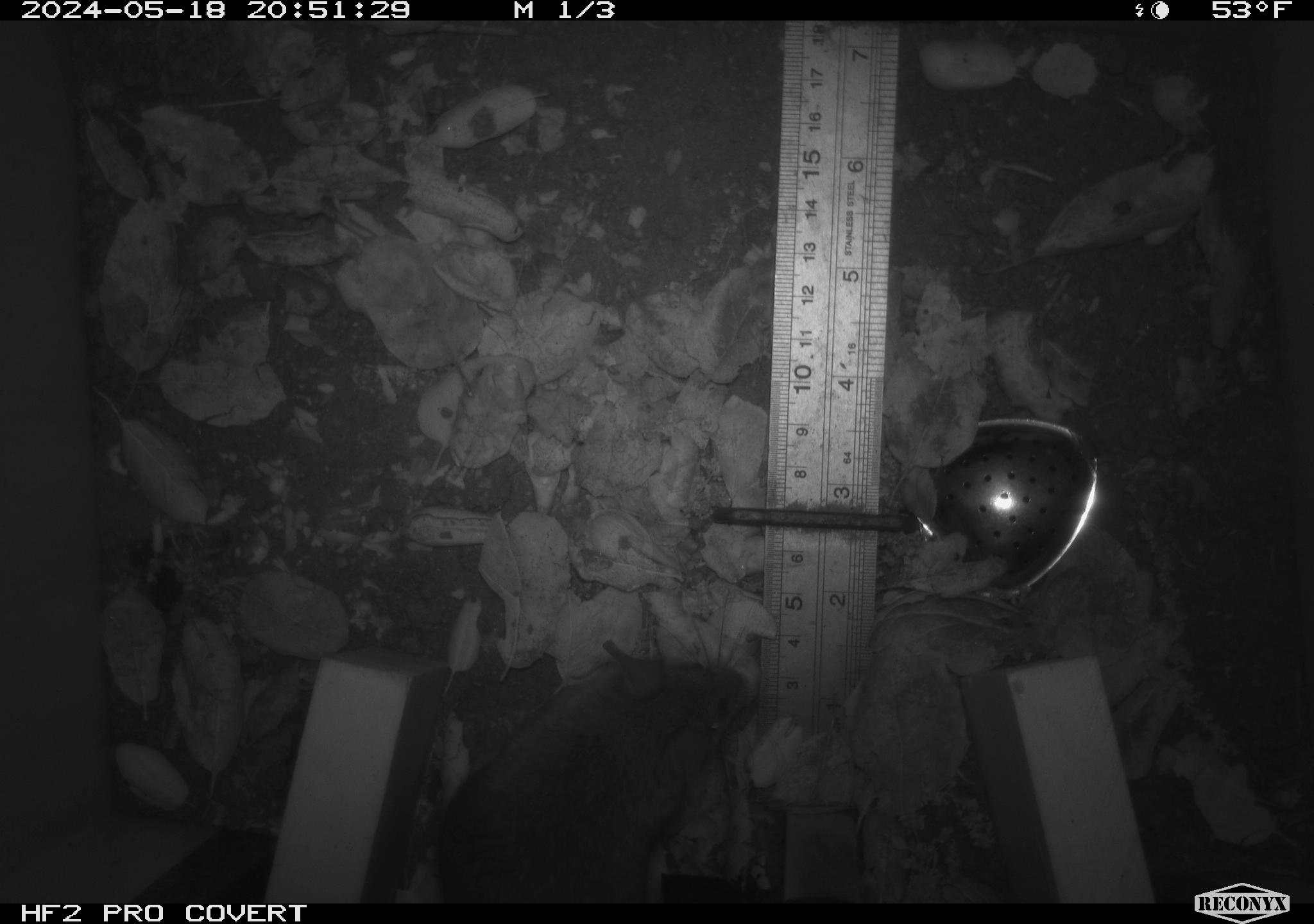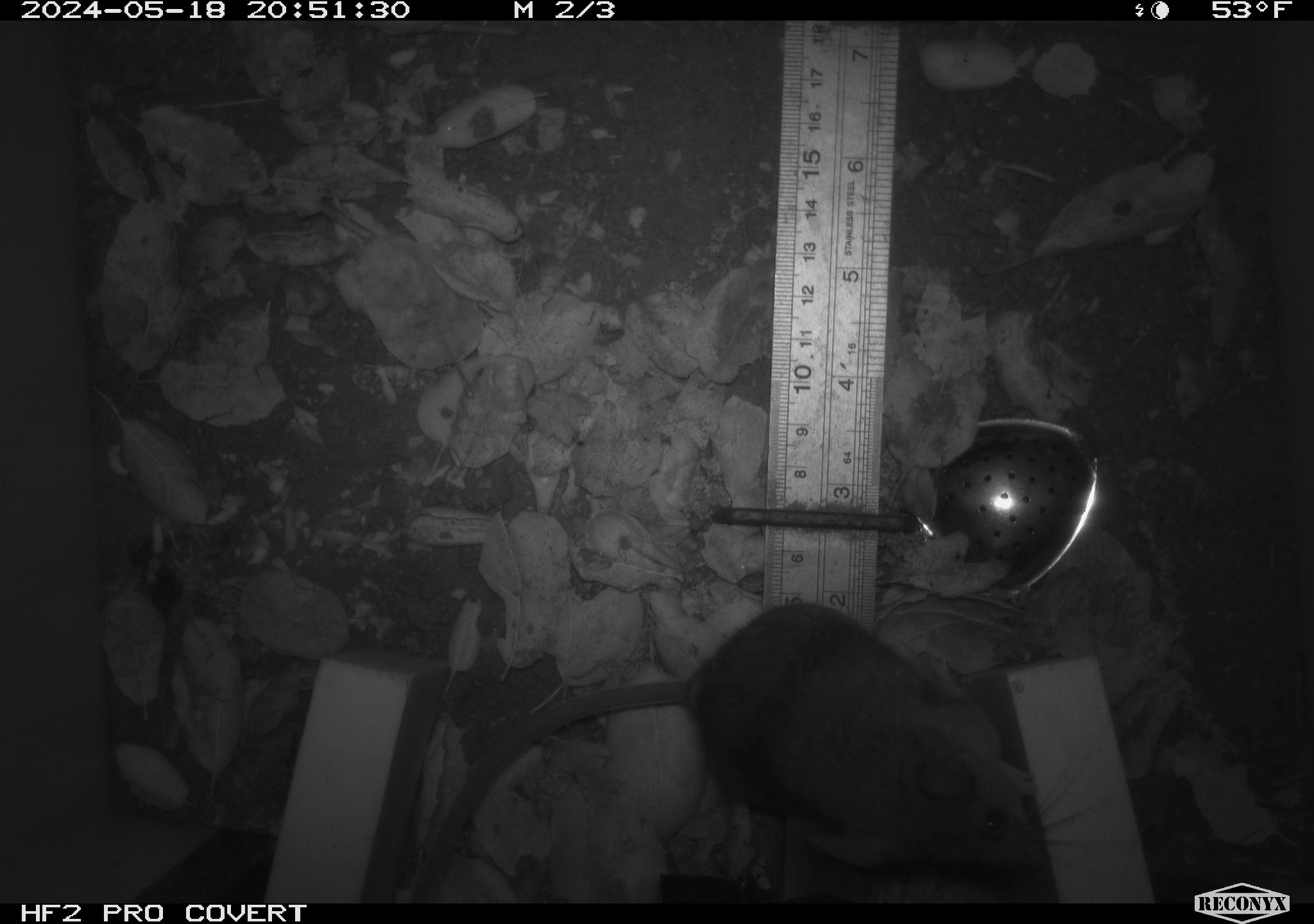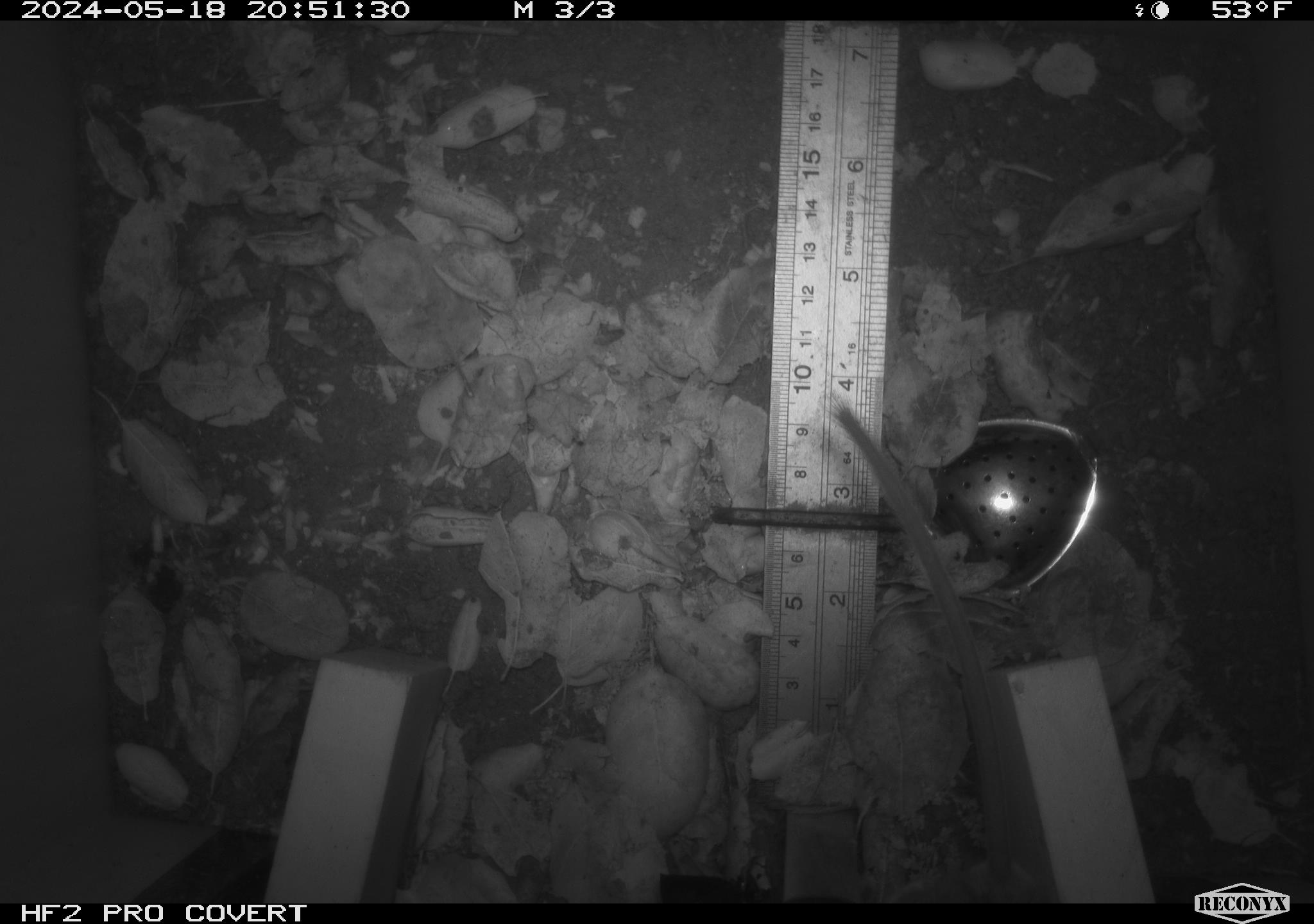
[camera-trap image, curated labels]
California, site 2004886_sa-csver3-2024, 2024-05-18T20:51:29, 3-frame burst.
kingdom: Animalia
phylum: Chordata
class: Mammalia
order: Rodentia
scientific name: Rodentia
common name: rodent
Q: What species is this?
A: Rodent (Rodentia).